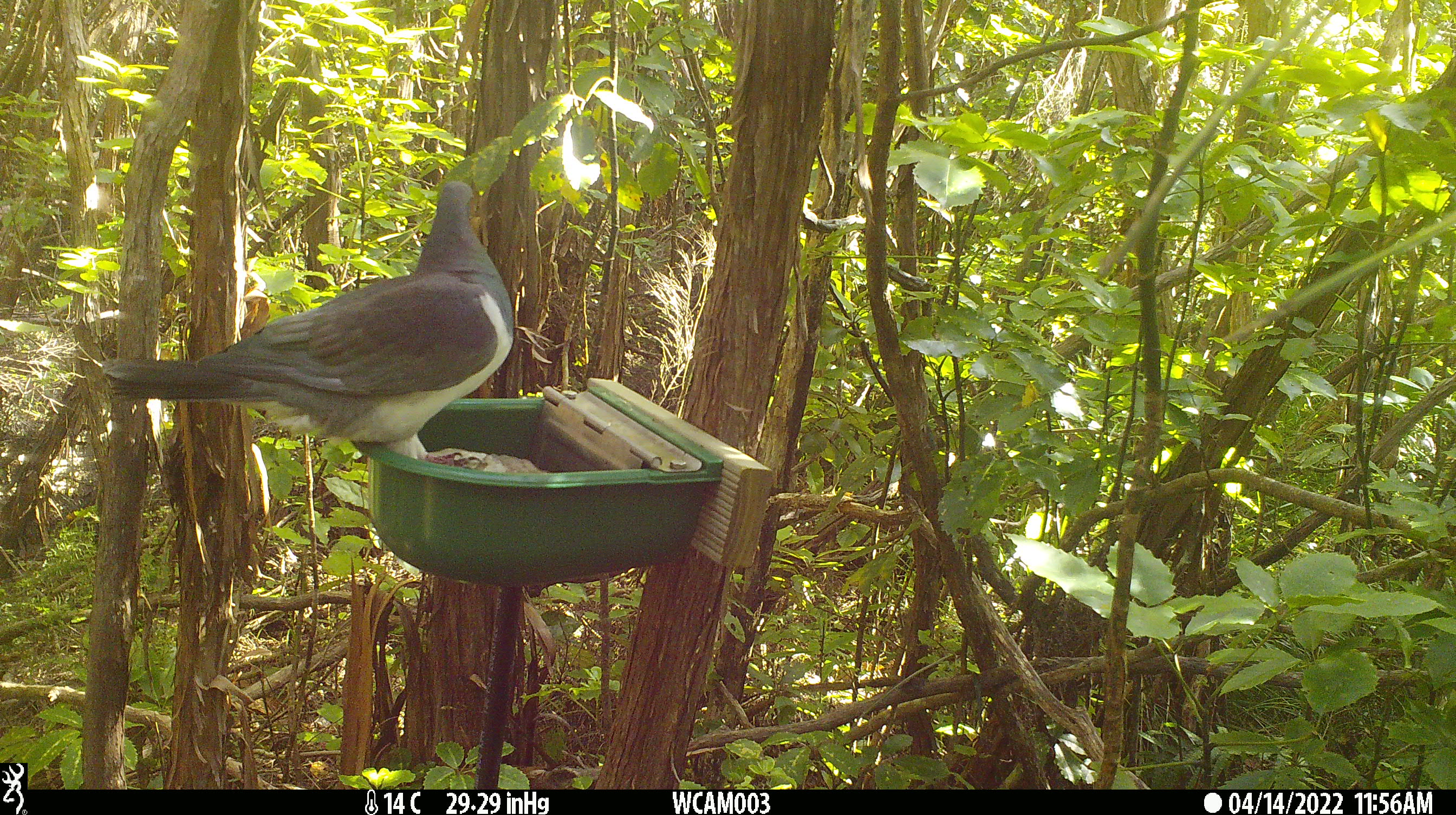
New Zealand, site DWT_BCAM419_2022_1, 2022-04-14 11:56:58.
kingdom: Animalia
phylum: Chordata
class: Aves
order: Columbiformes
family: Columbidae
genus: Hemiphaga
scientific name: Hemiphaga novaeseelandiae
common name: new zealand pigeon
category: kereru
Kereru (new zealand pigeon) (Hemiphaga novaeseelandiae).